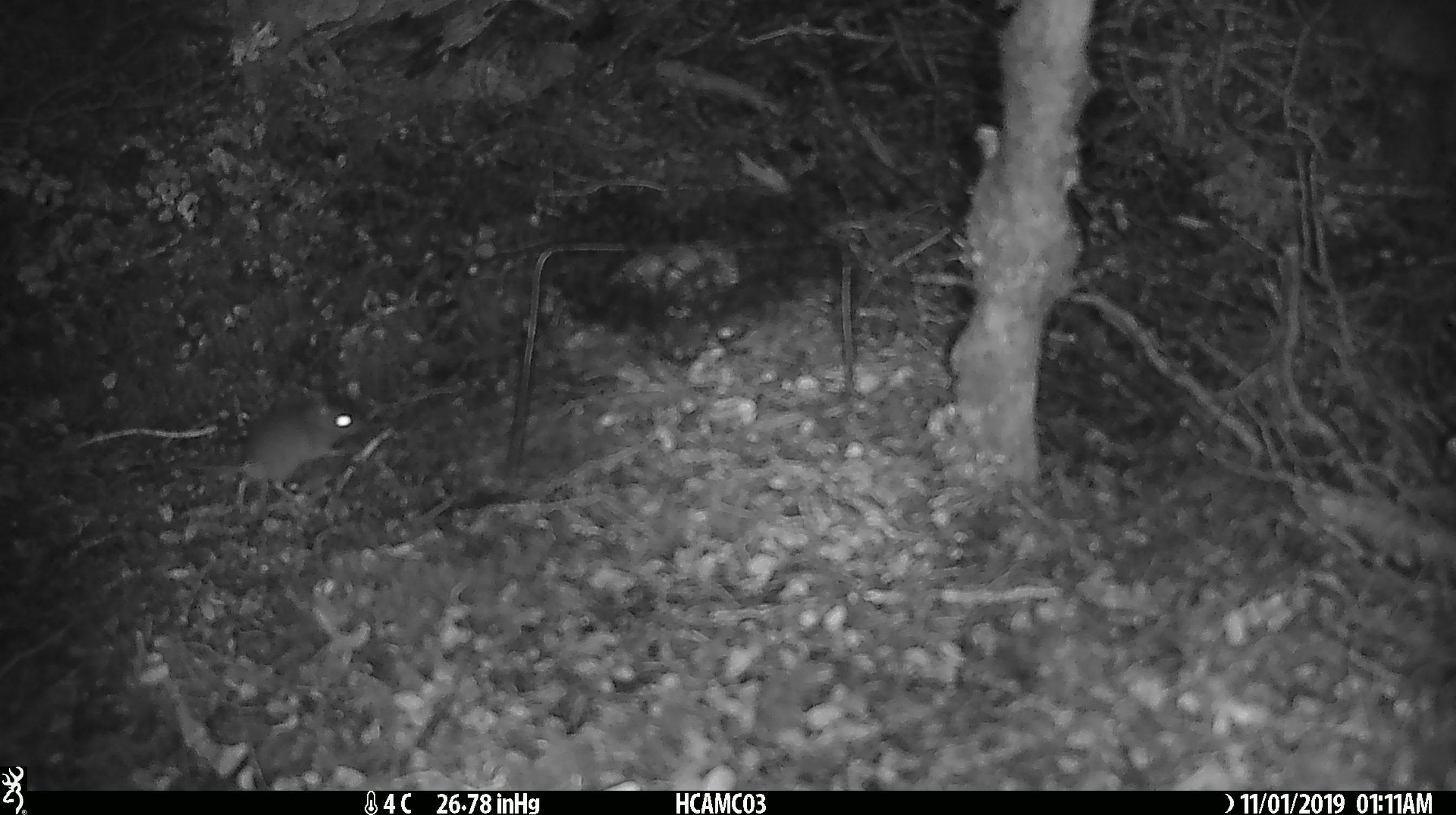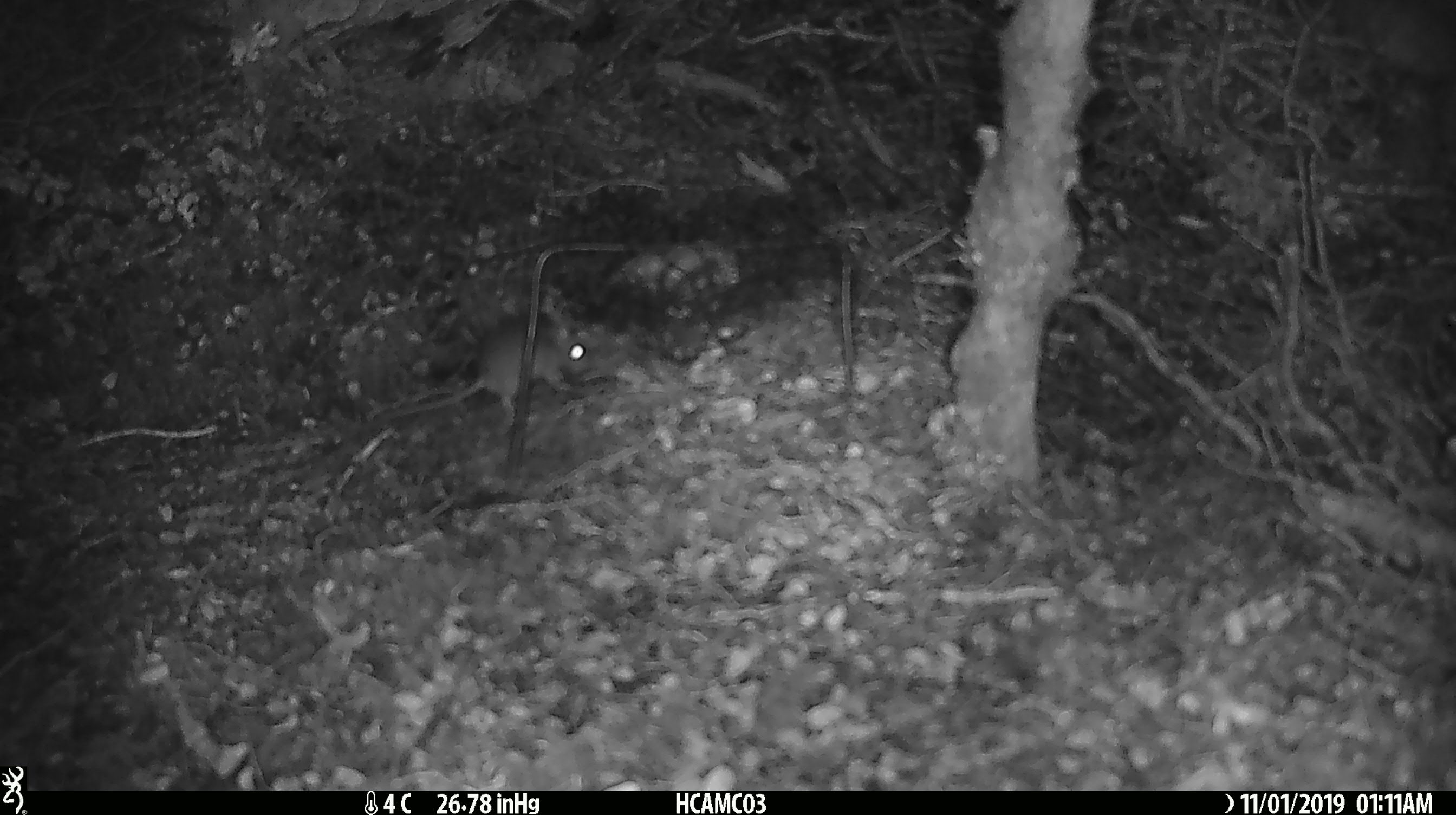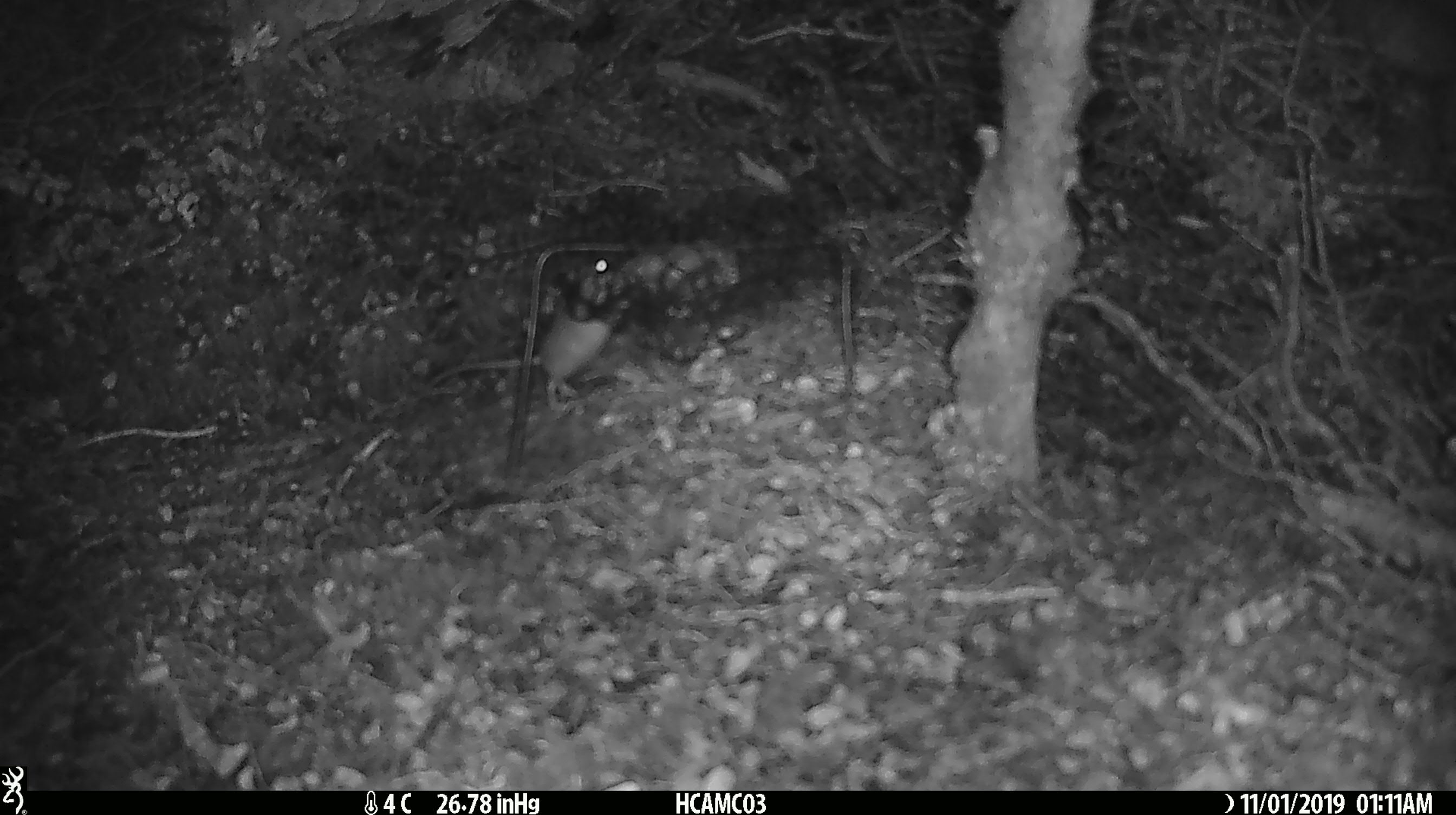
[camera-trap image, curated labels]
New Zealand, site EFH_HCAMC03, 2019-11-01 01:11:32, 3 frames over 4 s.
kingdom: Animalia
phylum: Chordata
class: Mammalia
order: Rodentia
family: Muridae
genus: Mus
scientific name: Mus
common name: mouse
Mouse (Mus).